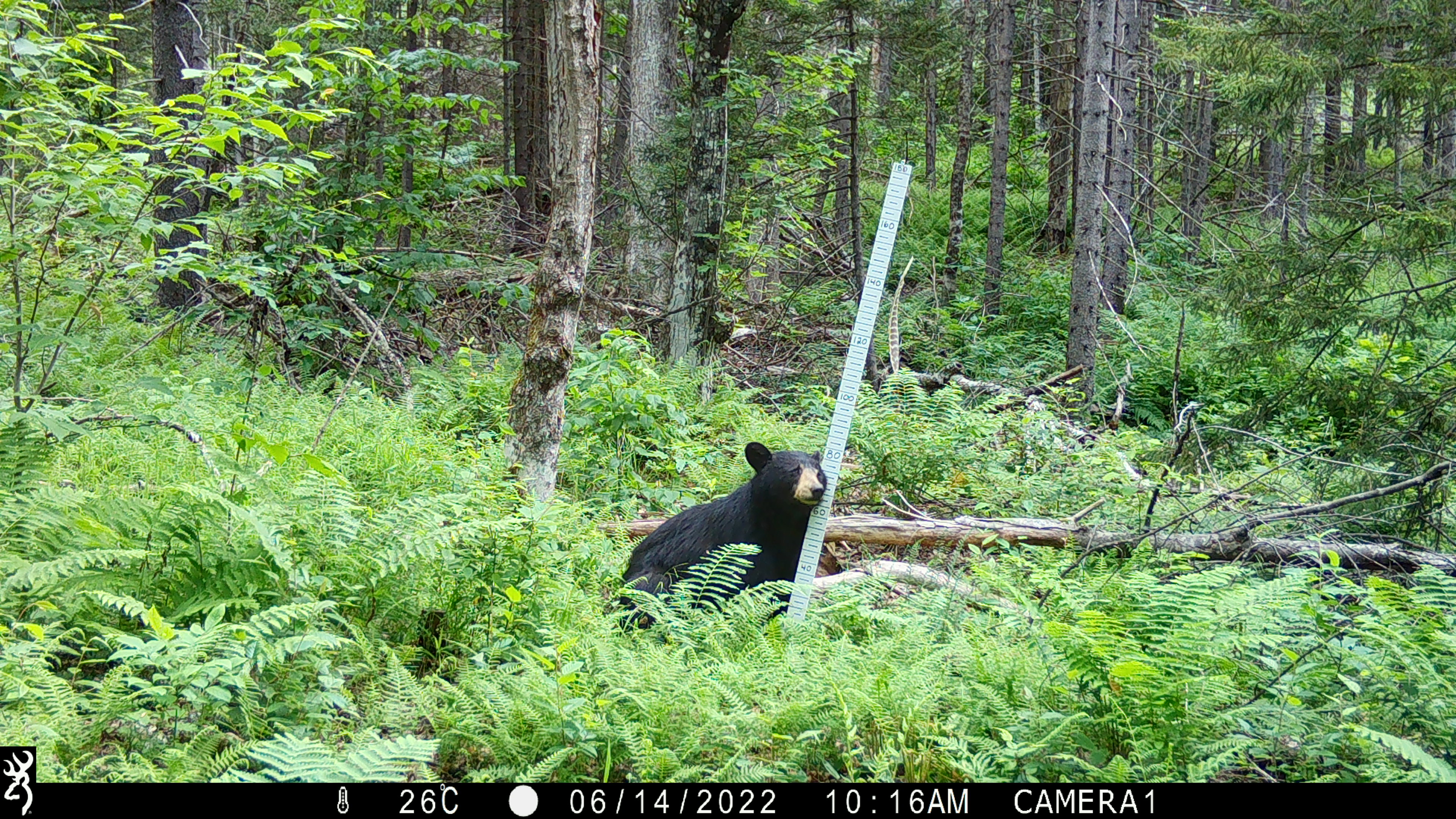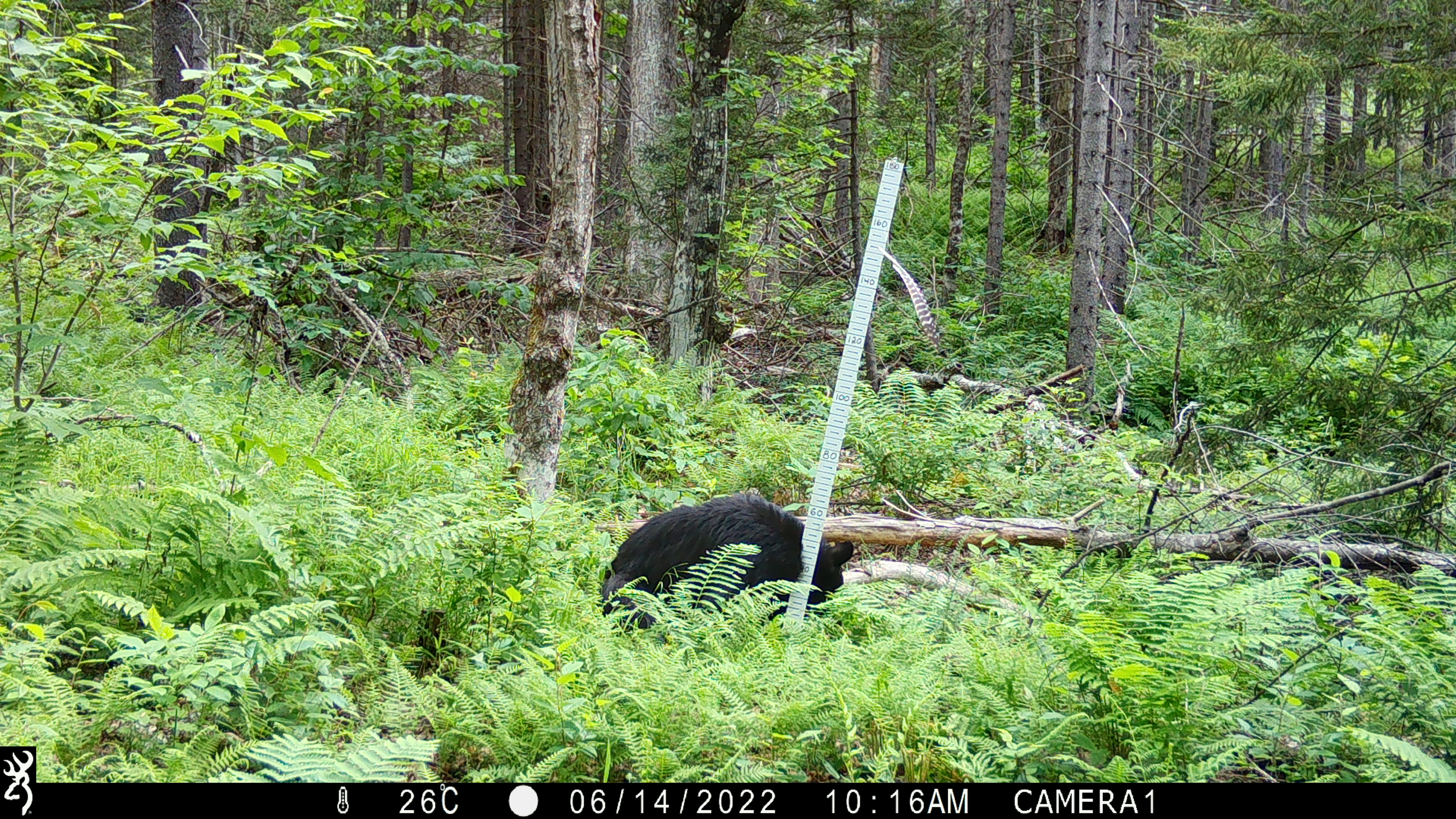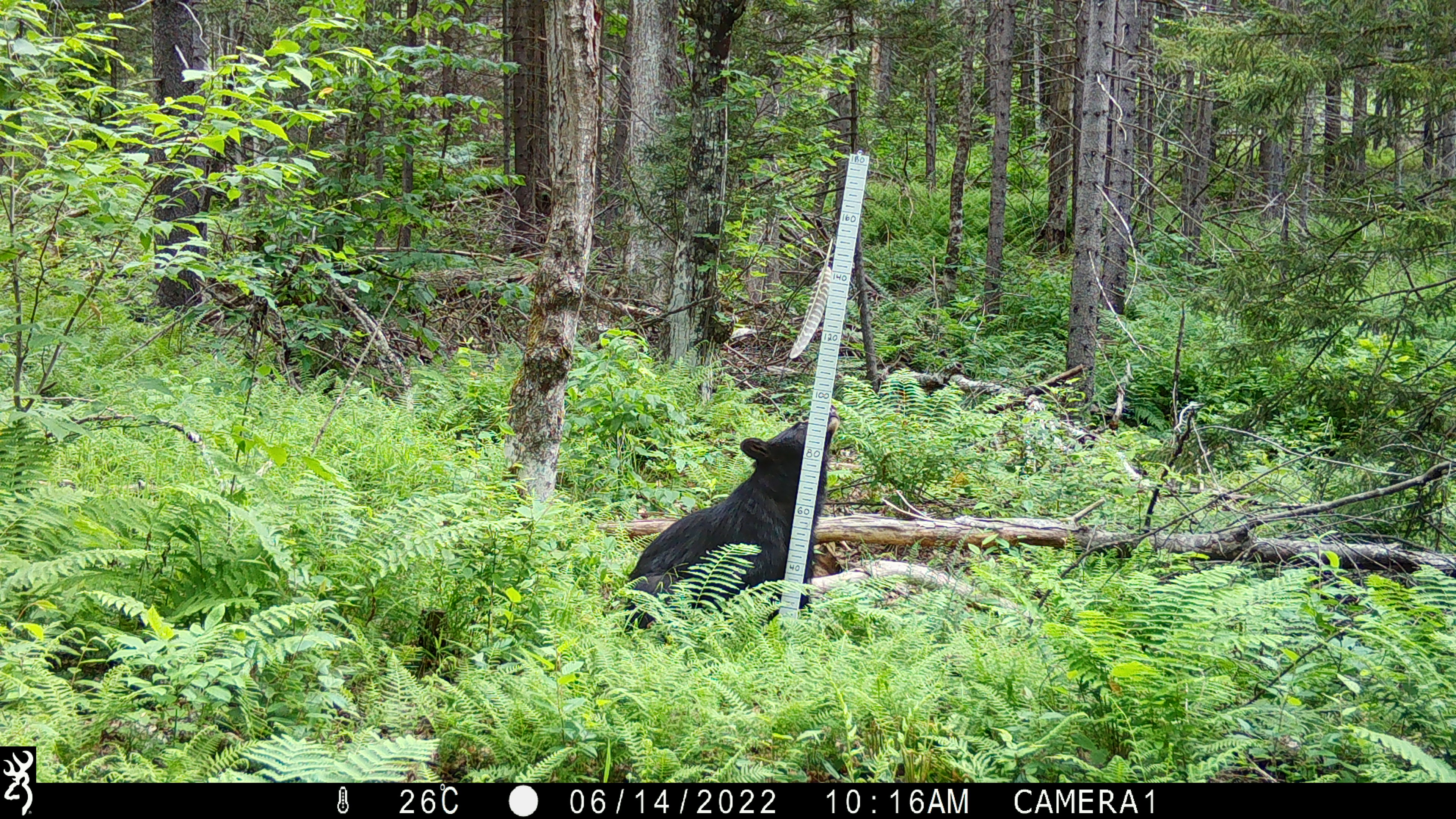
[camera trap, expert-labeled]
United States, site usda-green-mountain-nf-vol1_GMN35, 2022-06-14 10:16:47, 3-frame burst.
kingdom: Animalia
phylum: Chordata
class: Mammalia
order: Carnivora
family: Ursidae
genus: Ursus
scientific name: Ursus americanus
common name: black bear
Black bear (Ursus americanus).